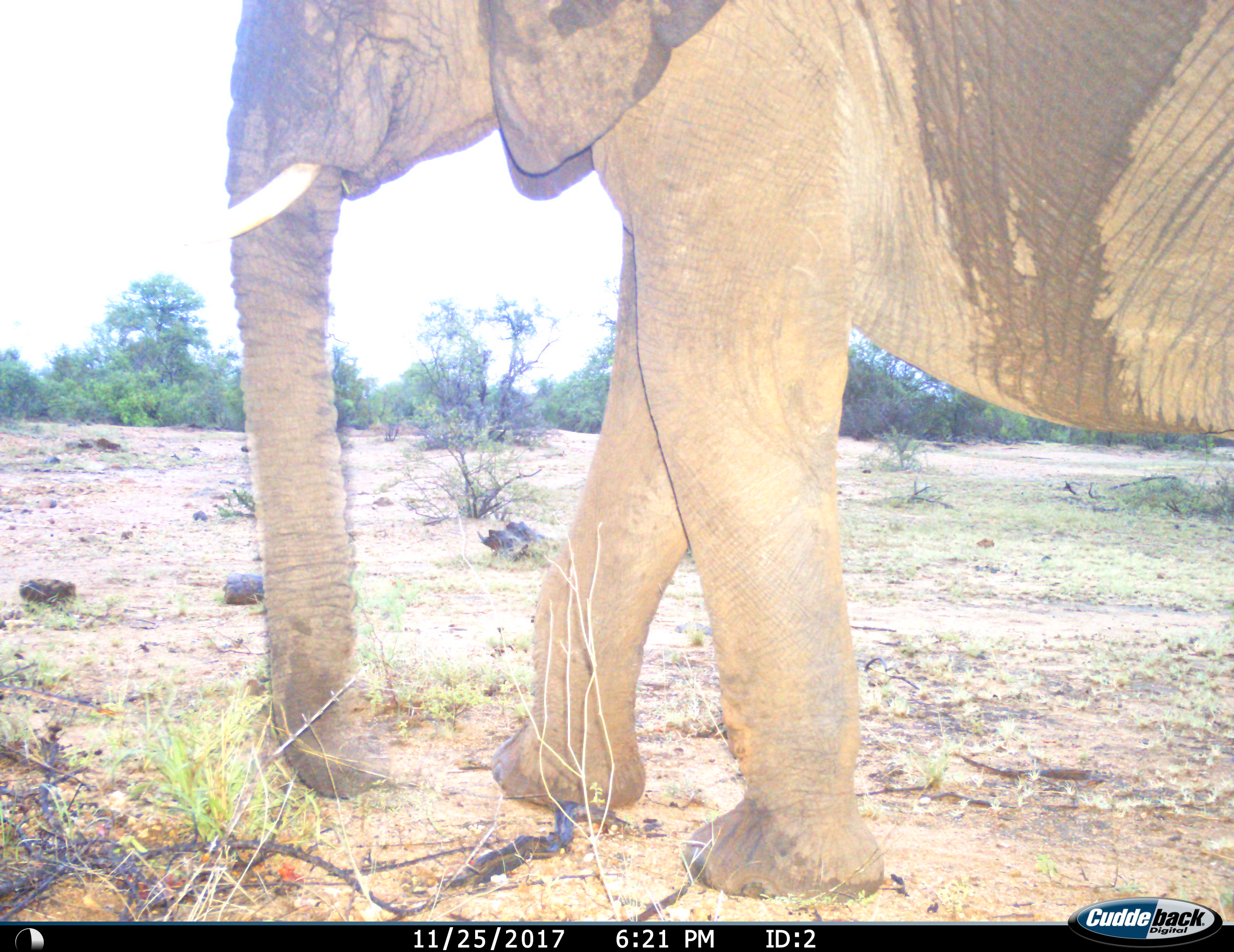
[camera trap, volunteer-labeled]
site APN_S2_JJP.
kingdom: Animalia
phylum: Chordata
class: Mammalia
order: Proboscidea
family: Elephantidae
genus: Loxodonta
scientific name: Loxodonta africana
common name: african bush elephant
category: elephant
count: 1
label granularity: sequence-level